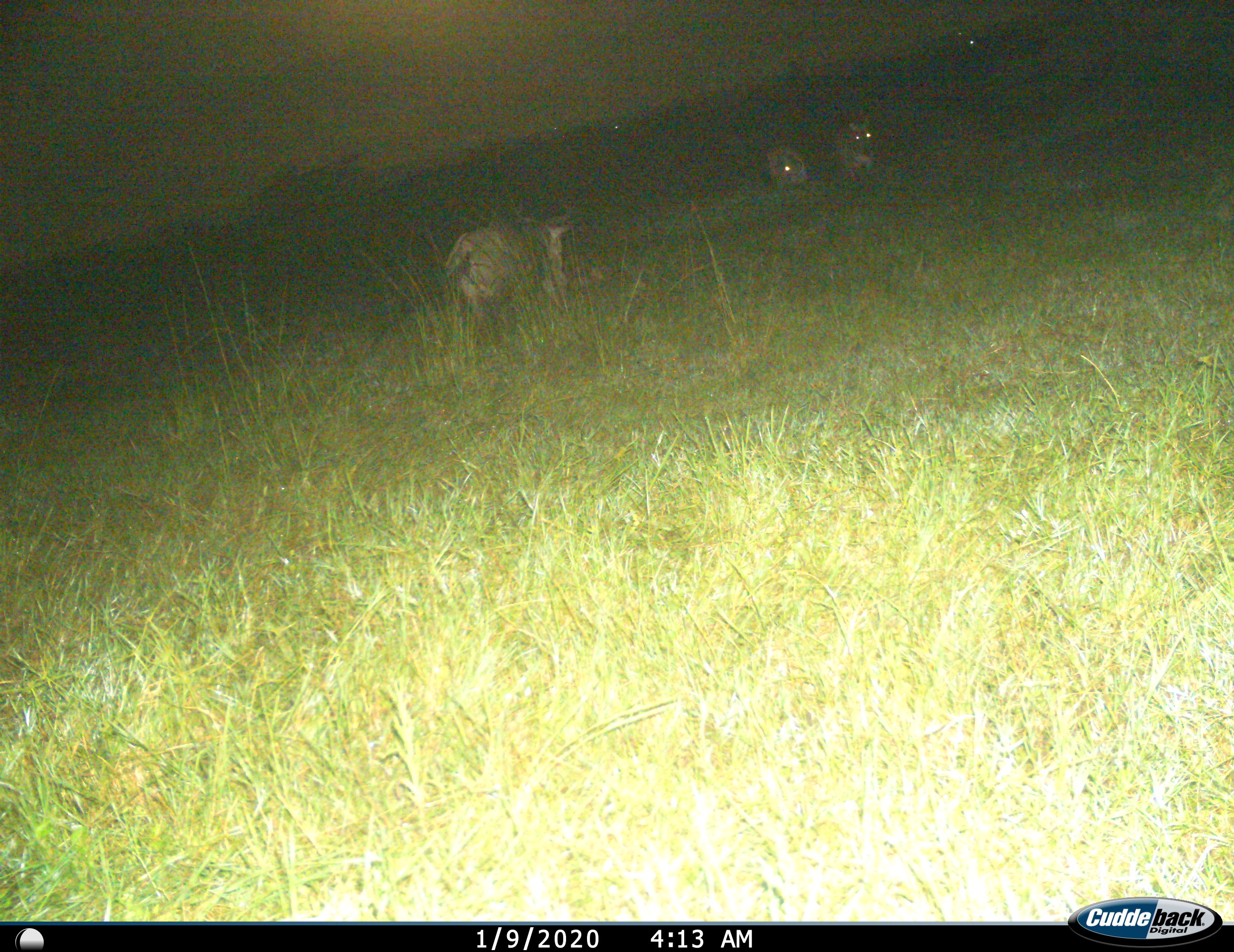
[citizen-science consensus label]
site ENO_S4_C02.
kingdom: Animalia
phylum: Chordata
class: Mammalia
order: Artiodactyla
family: Bovidae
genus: Connochaetes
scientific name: Connochaetes taurinus taurinus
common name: blue wildebeest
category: wildebeestblue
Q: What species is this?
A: Wildebeestblue (blue wildebeest) (Connochaetes taurinus taurinus).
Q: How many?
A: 1.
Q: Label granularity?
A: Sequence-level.